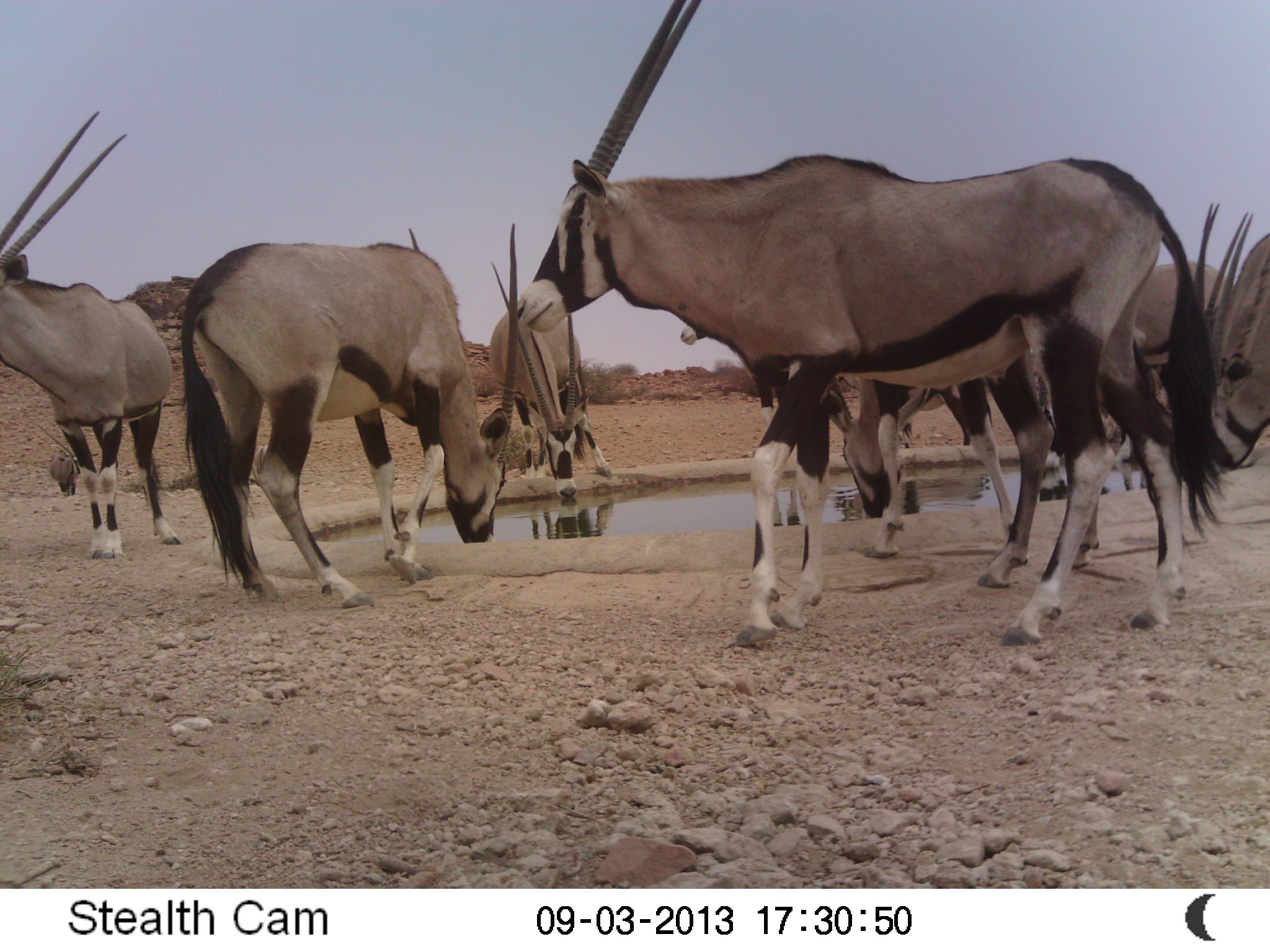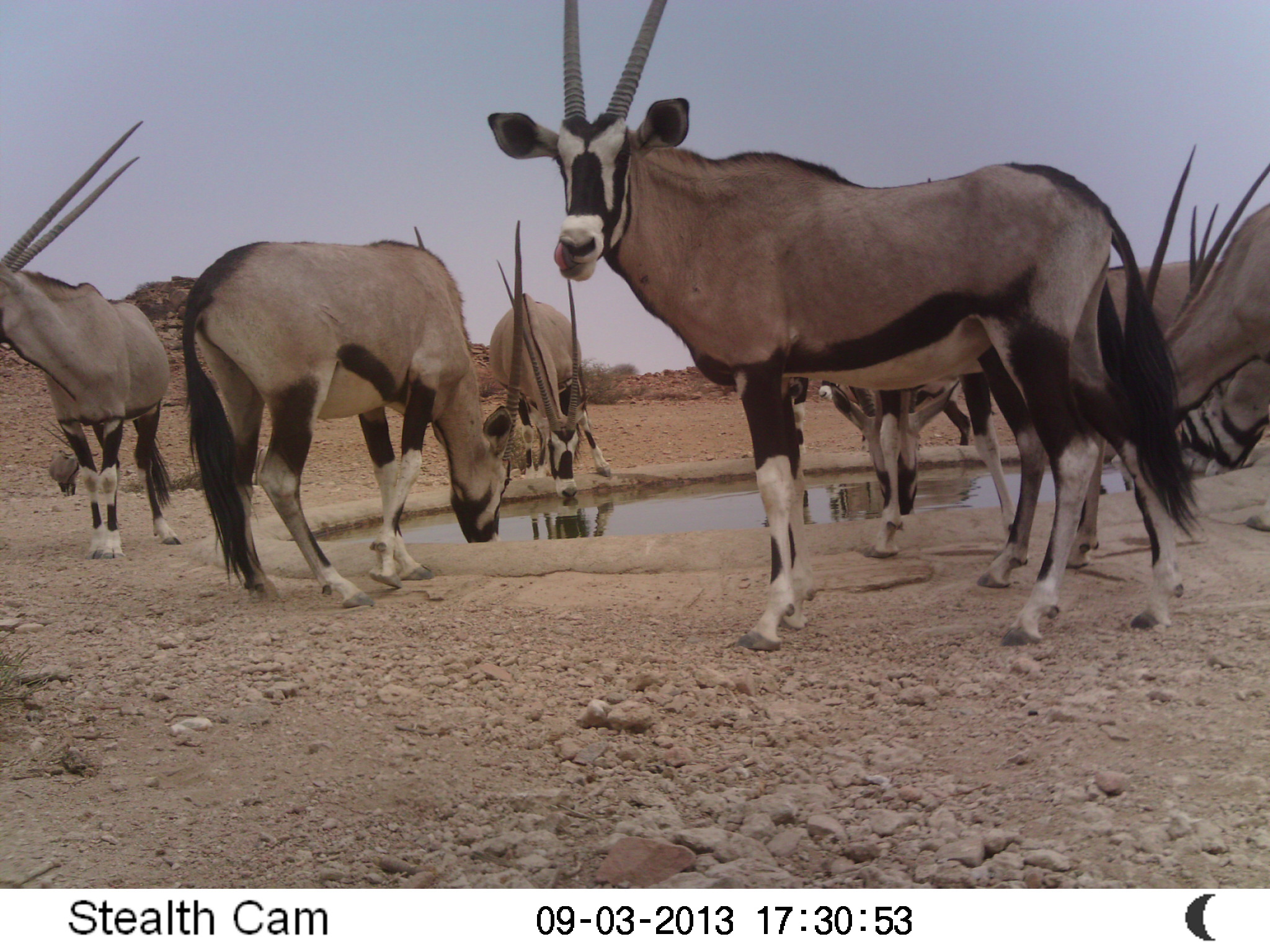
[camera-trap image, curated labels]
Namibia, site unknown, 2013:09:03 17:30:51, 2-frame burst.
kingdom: Animalia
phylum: Chordata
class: Mammalia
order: Artiodactyla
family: Bovidae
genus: Oryx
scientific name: Oryx gazella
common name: gemsbok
Oryx gazella (gemsbok).